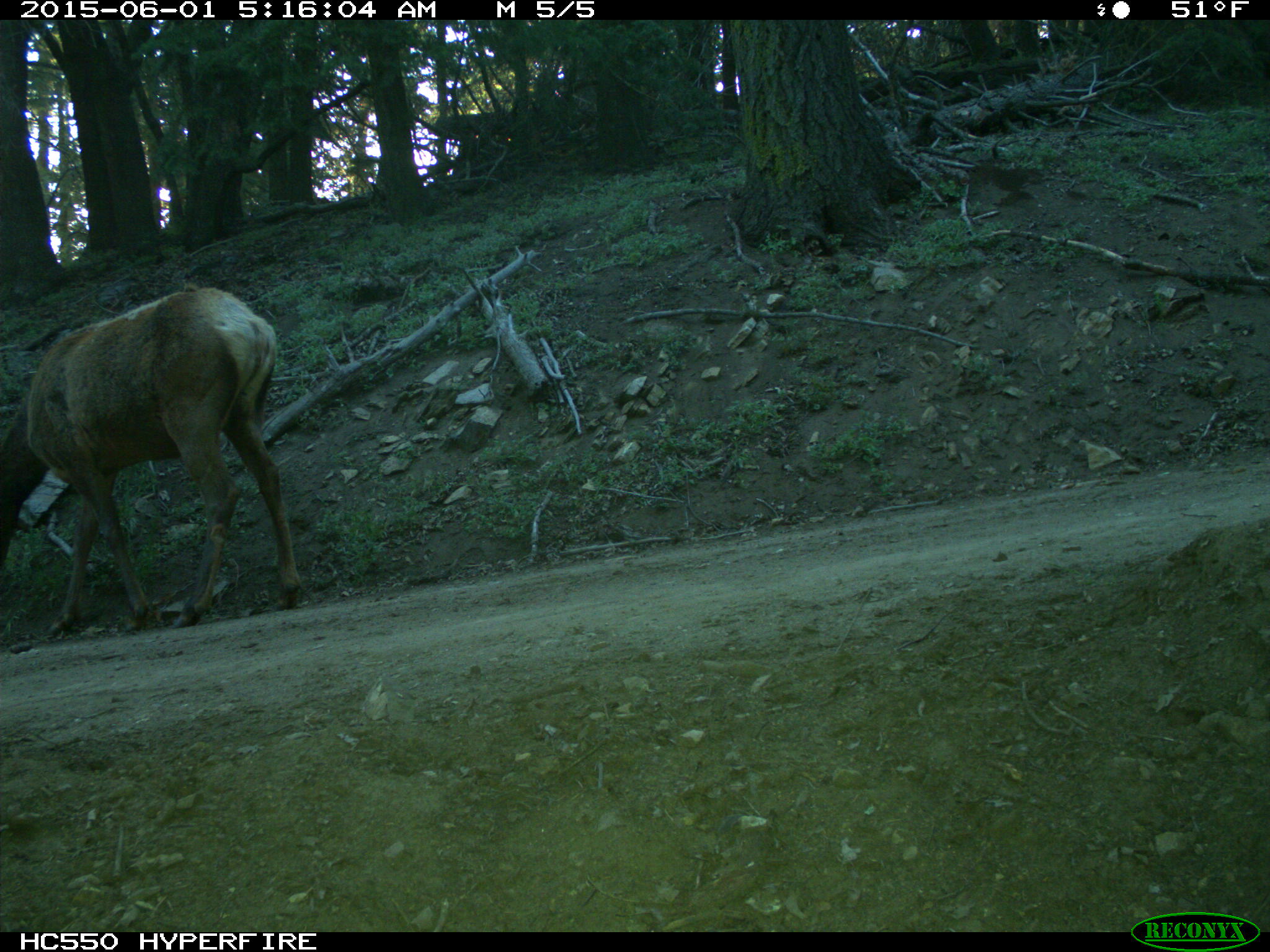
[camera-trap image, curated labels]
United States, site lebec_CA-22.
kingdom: Animalia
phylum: Chordata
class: Mammalia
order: Artiodactyla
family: Cervidae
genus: Cervus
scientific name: Cervus canadensis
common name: elk